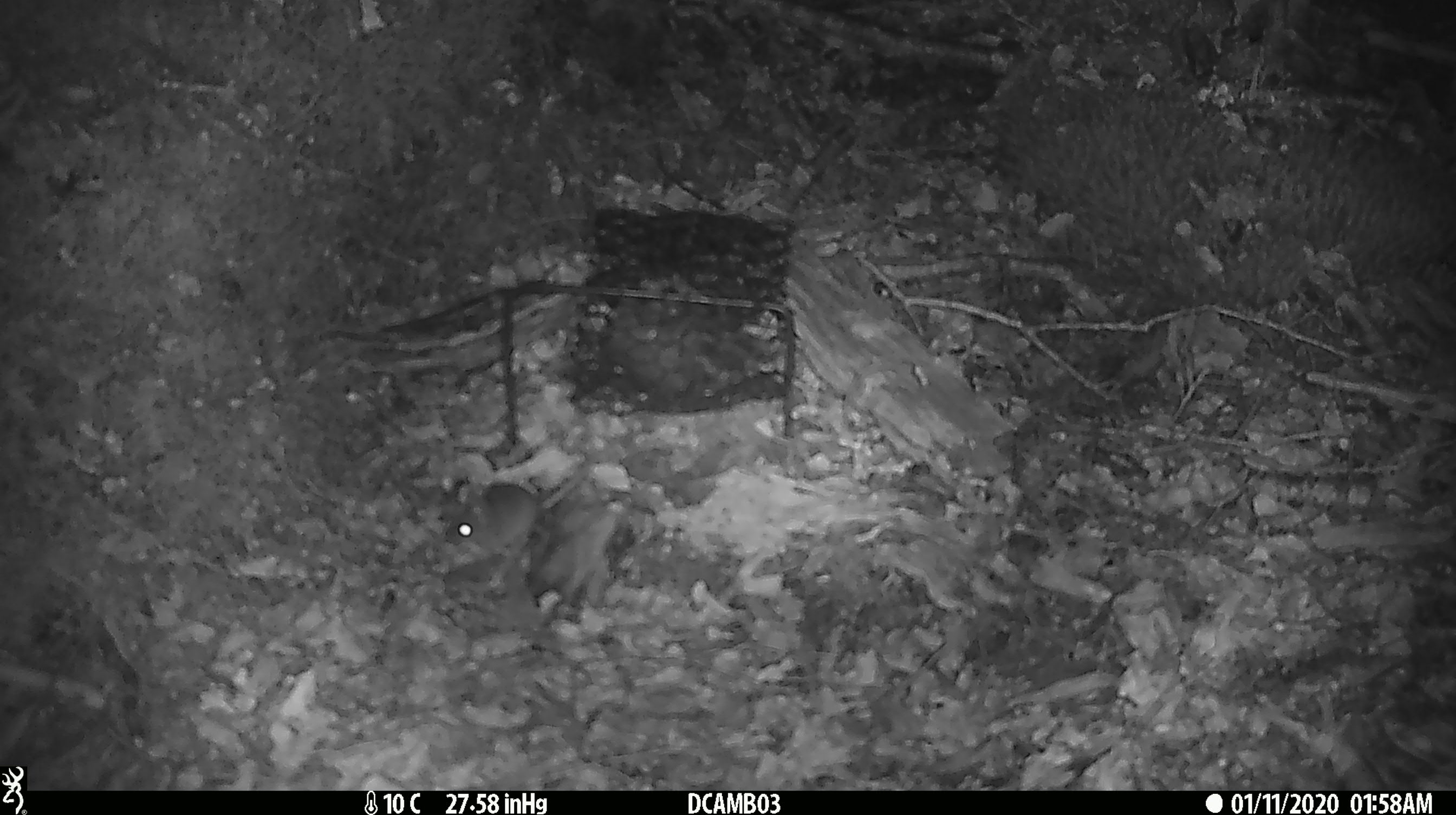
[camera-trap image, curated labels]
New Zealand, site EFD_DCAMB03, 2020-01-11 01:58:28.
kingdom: Animalia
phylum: Chordata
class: Mammalia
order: Rodentia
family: Muridae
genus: Mus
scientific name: Mus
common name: mouse